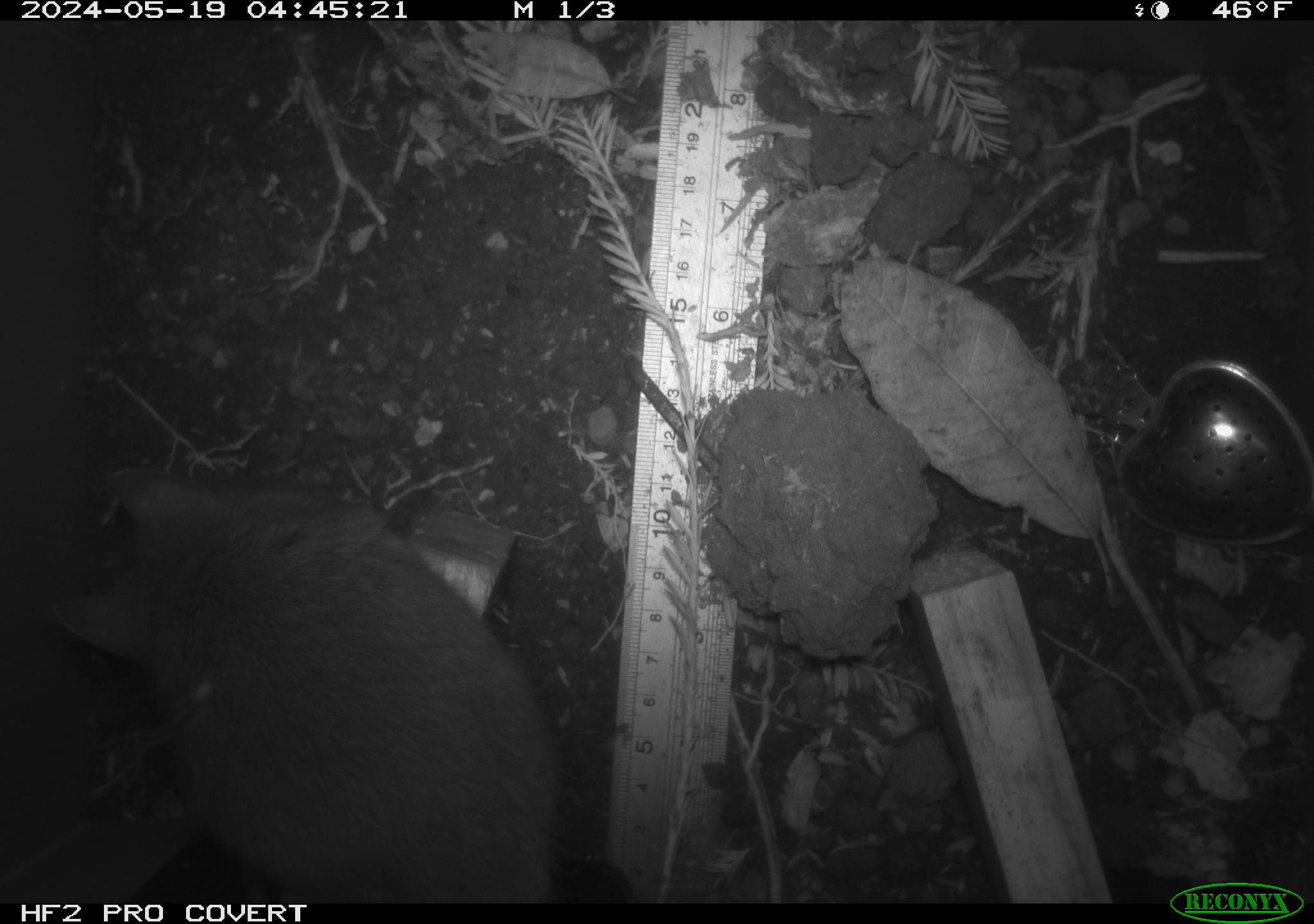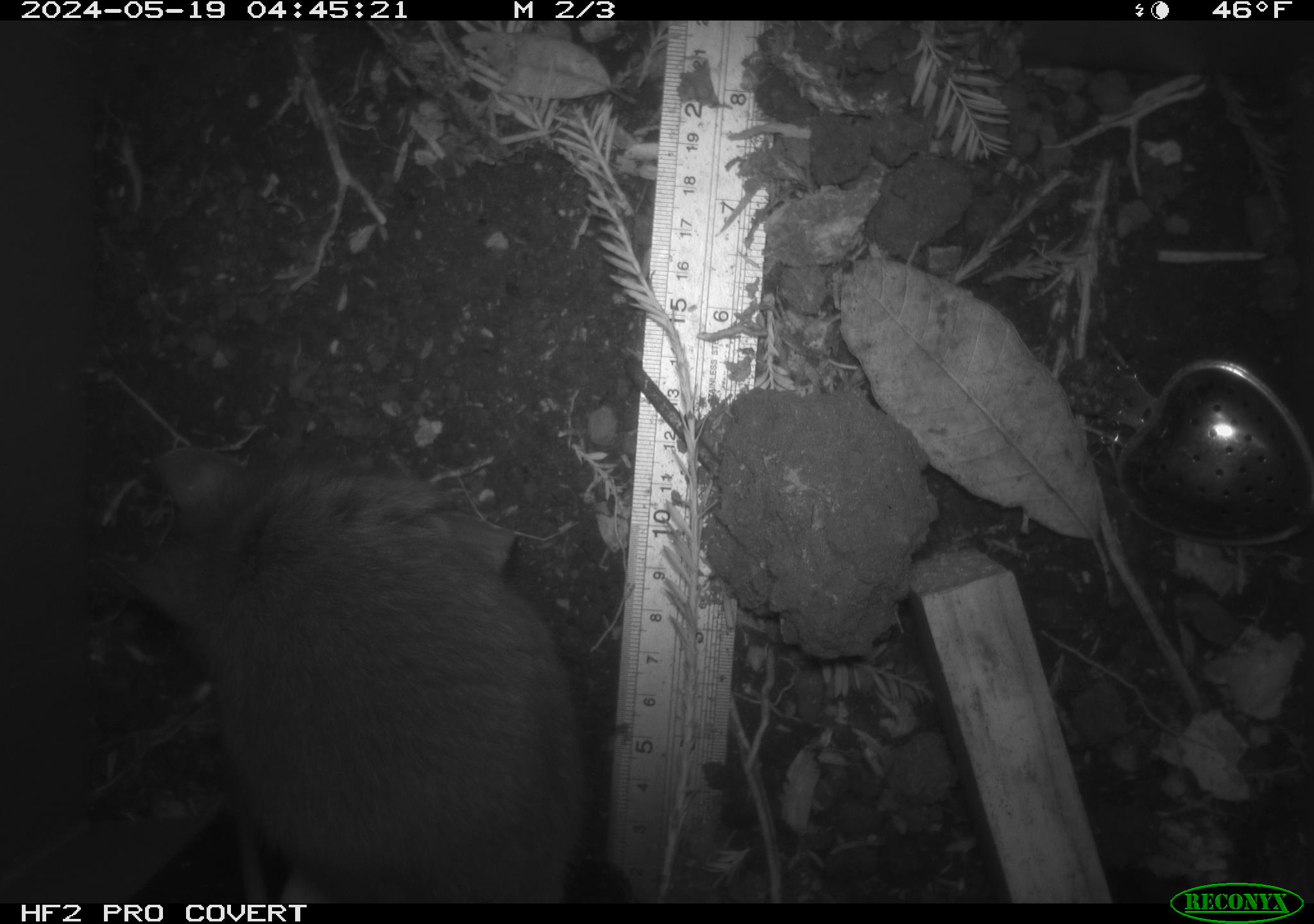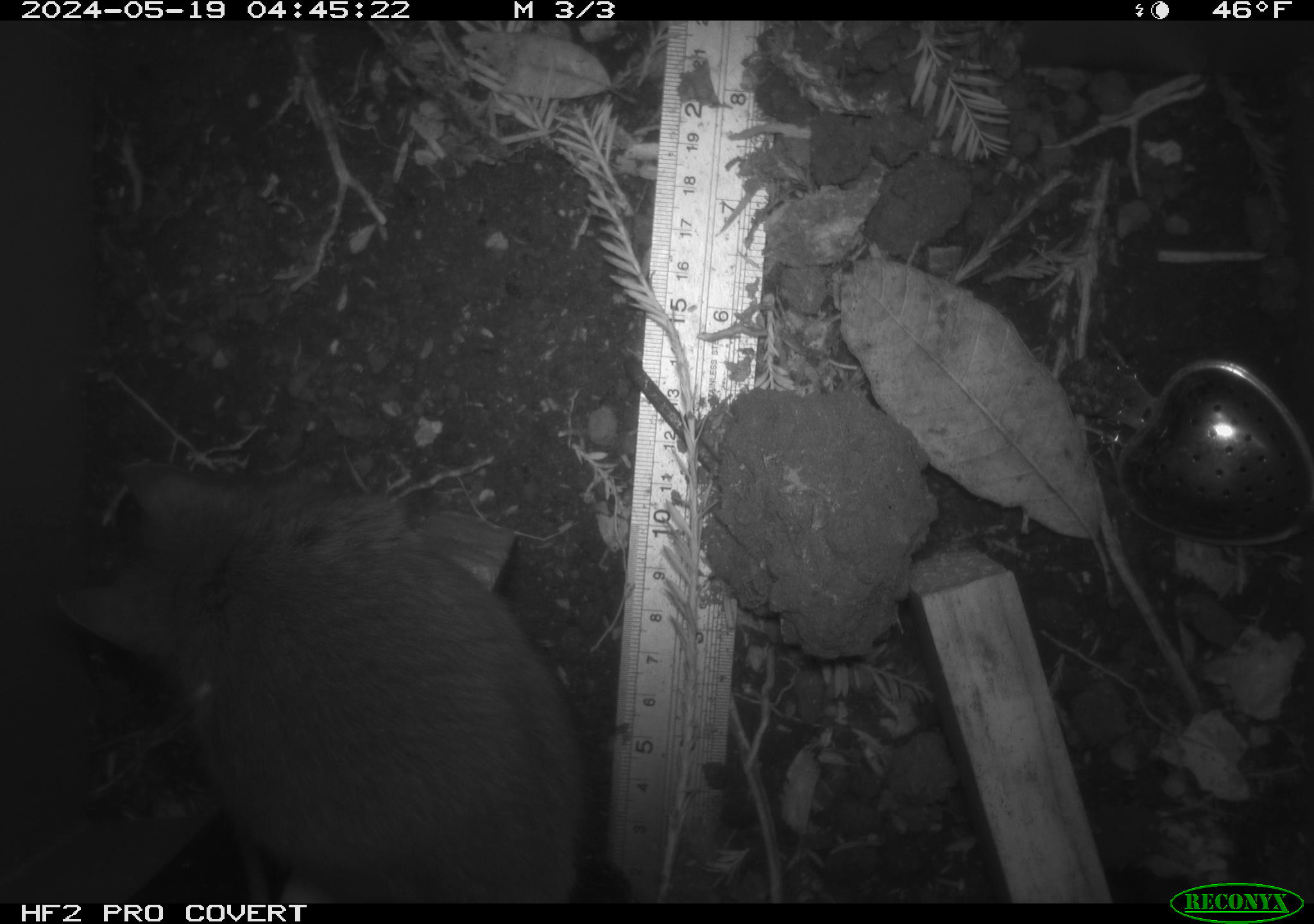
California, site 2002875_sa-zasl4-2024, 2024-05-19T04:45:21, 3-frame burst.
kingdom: Animalia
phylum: Chordata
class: Mammalia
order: Rodentia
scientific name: Rodentia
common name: rodent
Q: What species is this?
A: Rodent (Rodentia).